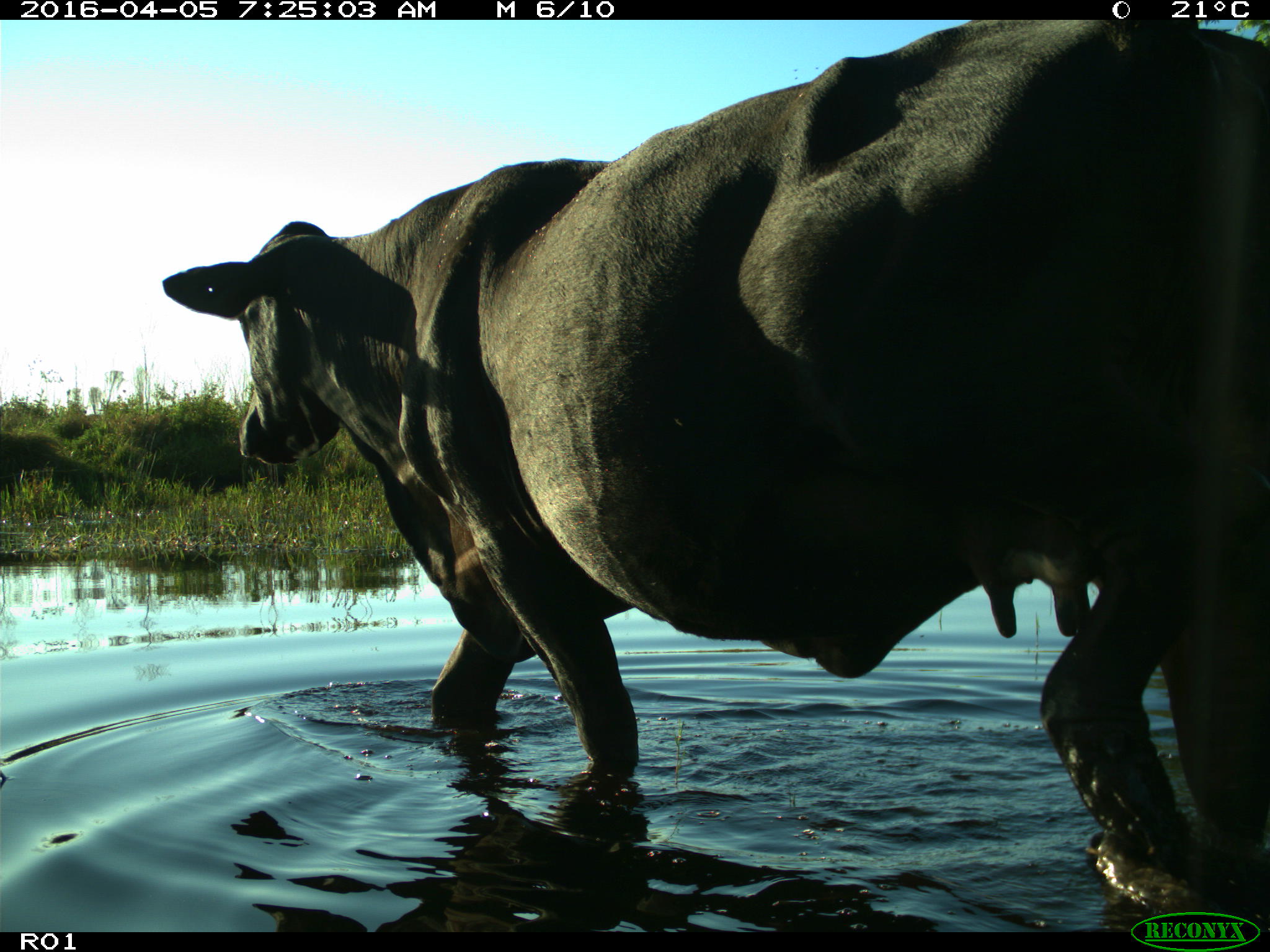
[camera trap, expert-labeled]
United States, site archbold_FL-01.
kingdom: Animalia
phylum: Chordata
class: Mammalia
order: Artiodactyla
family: Bovidae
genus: Bos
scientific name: Bos taurus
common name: domestic cow